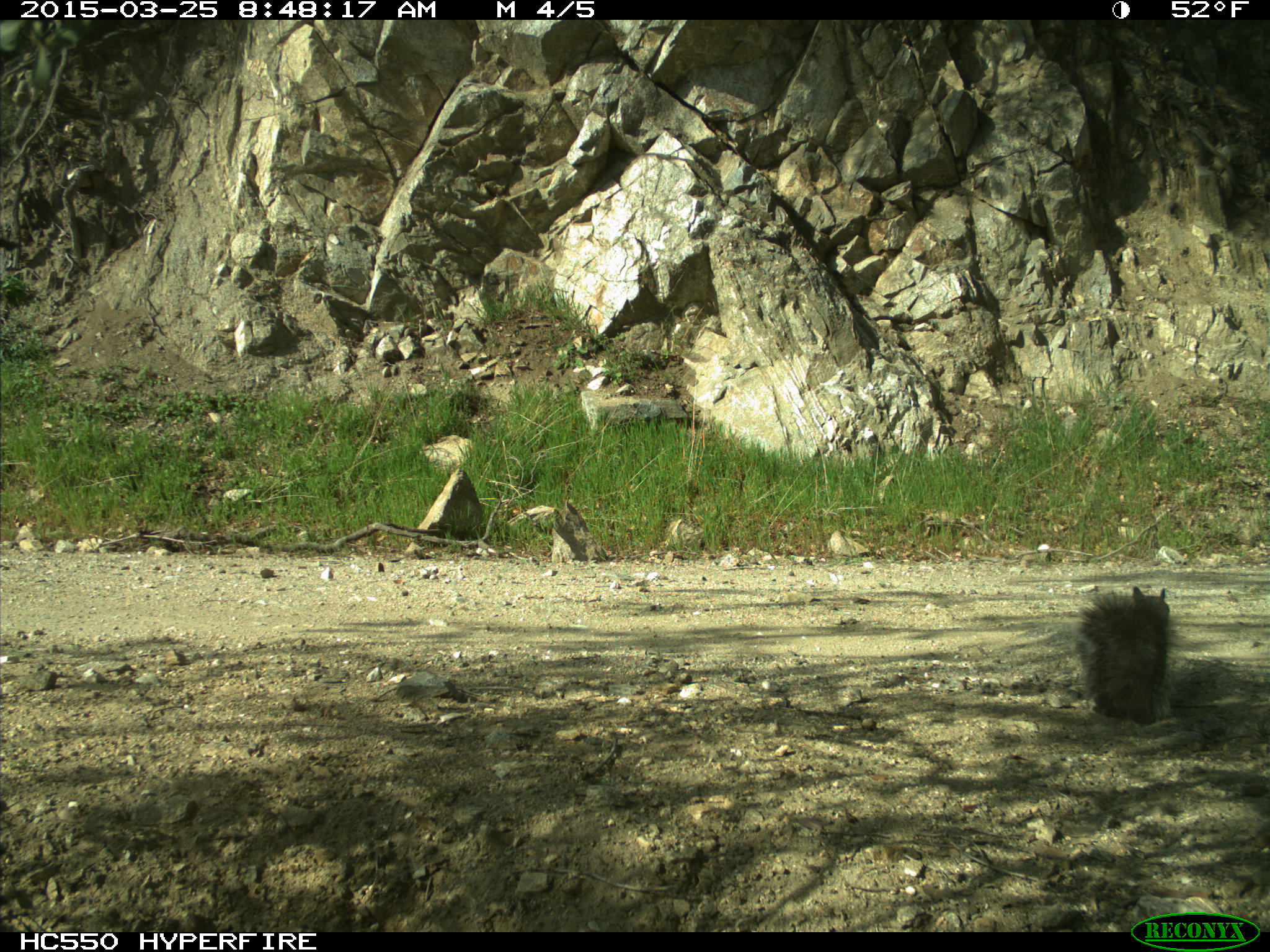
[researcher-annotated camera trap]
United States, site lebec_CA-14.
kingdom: Animalia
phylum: Chordata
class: Mammalia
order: Rodentia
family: Sciuridae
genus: Sciurus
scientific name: Sciurus carolinensis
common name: eastern gray squirrel